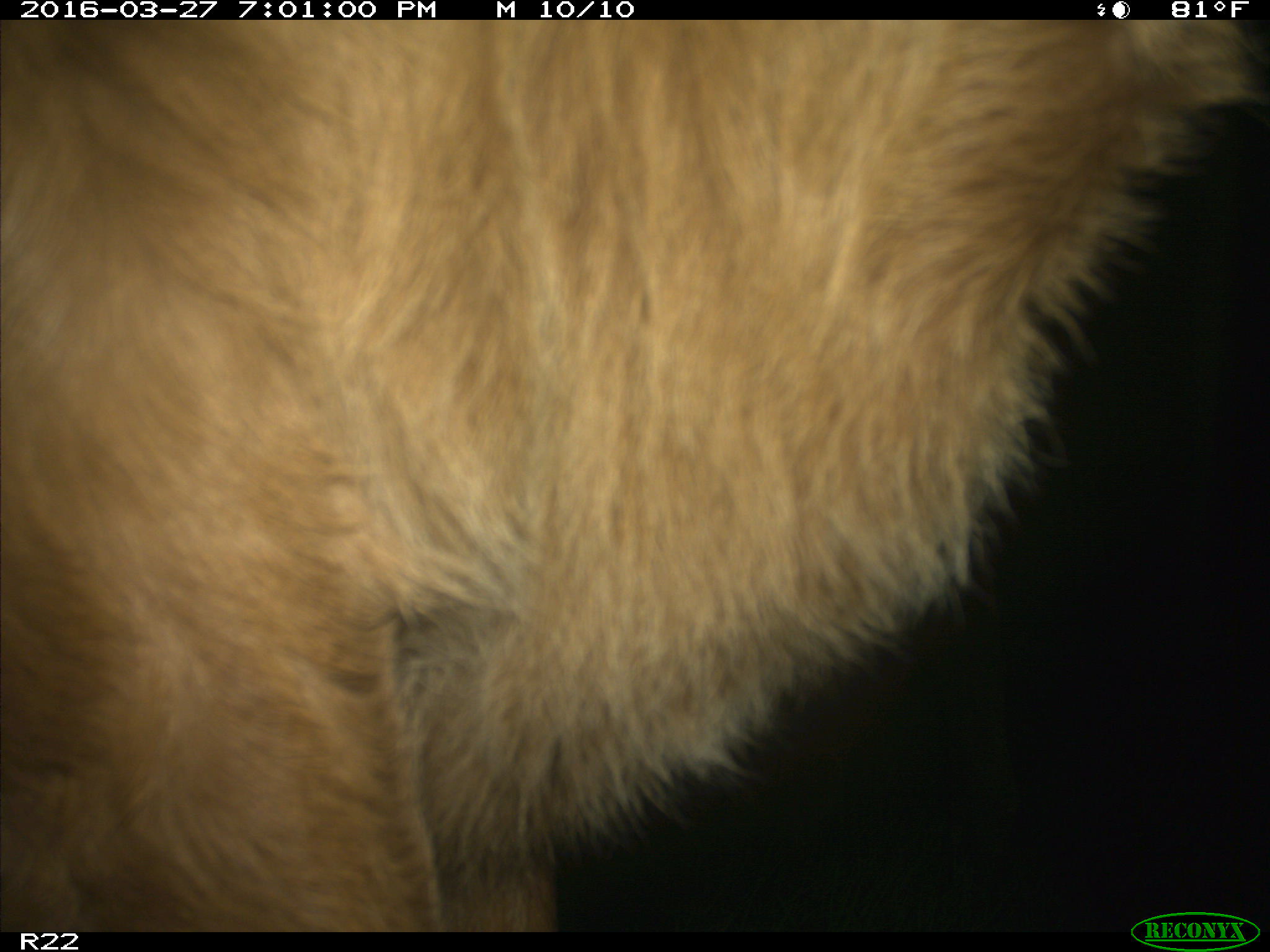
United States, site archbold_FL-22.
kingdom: Animalia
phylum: Chordata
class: Mammalia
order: Artiodactyla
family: Bovidae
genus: Bos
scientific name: Bos taurus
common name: domestic cow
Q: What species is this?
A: Bos taurus (domestic cow).